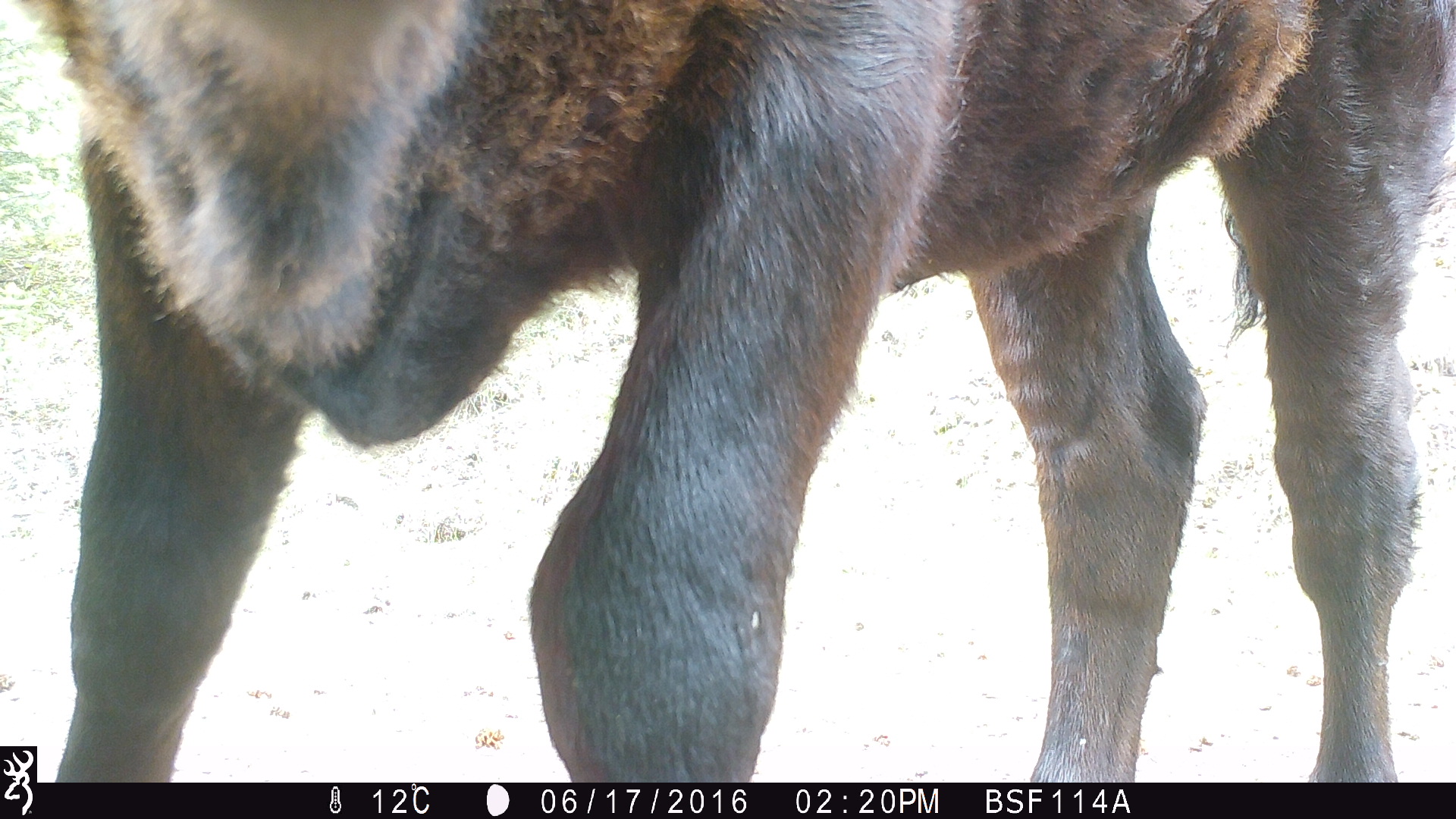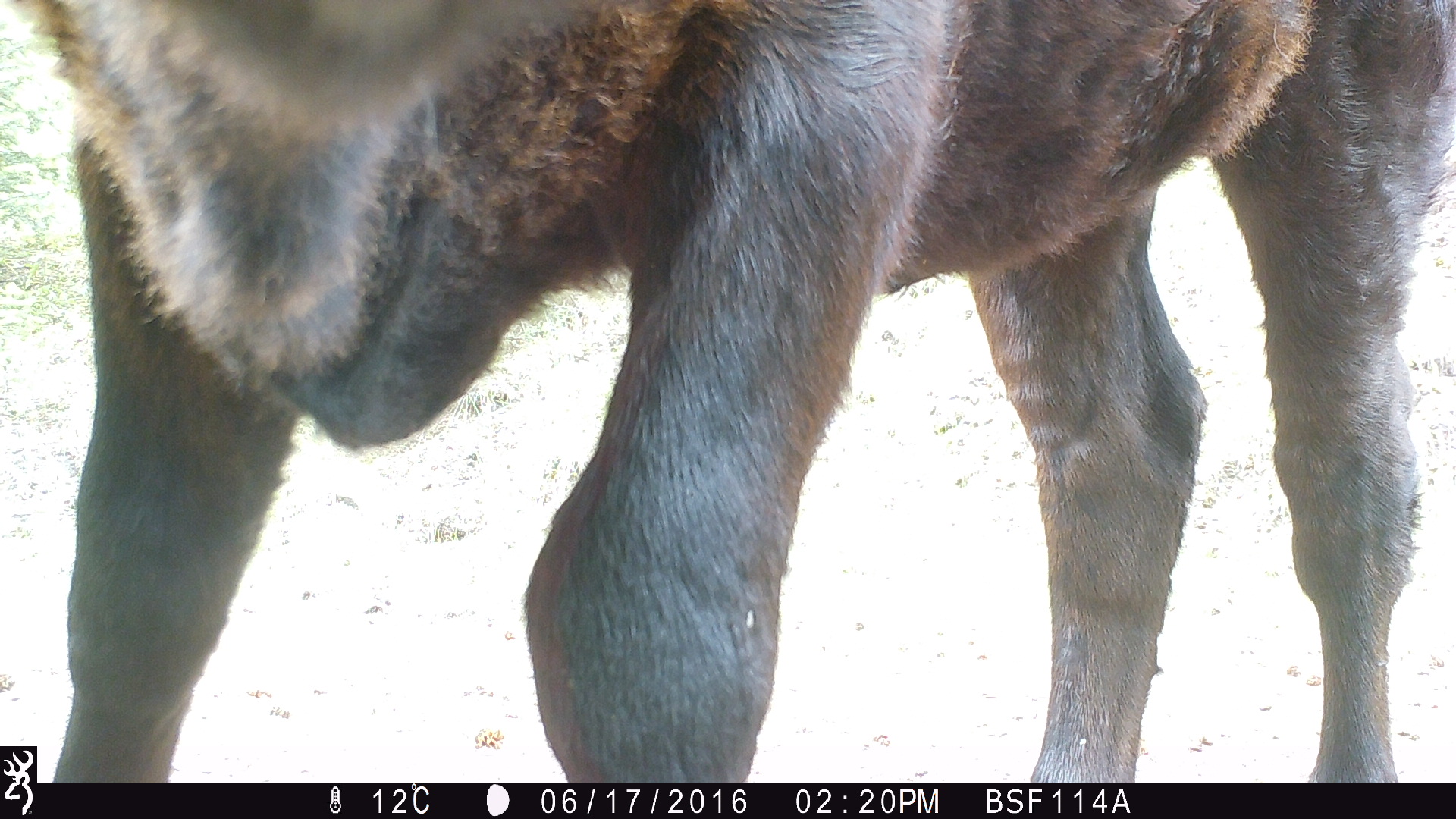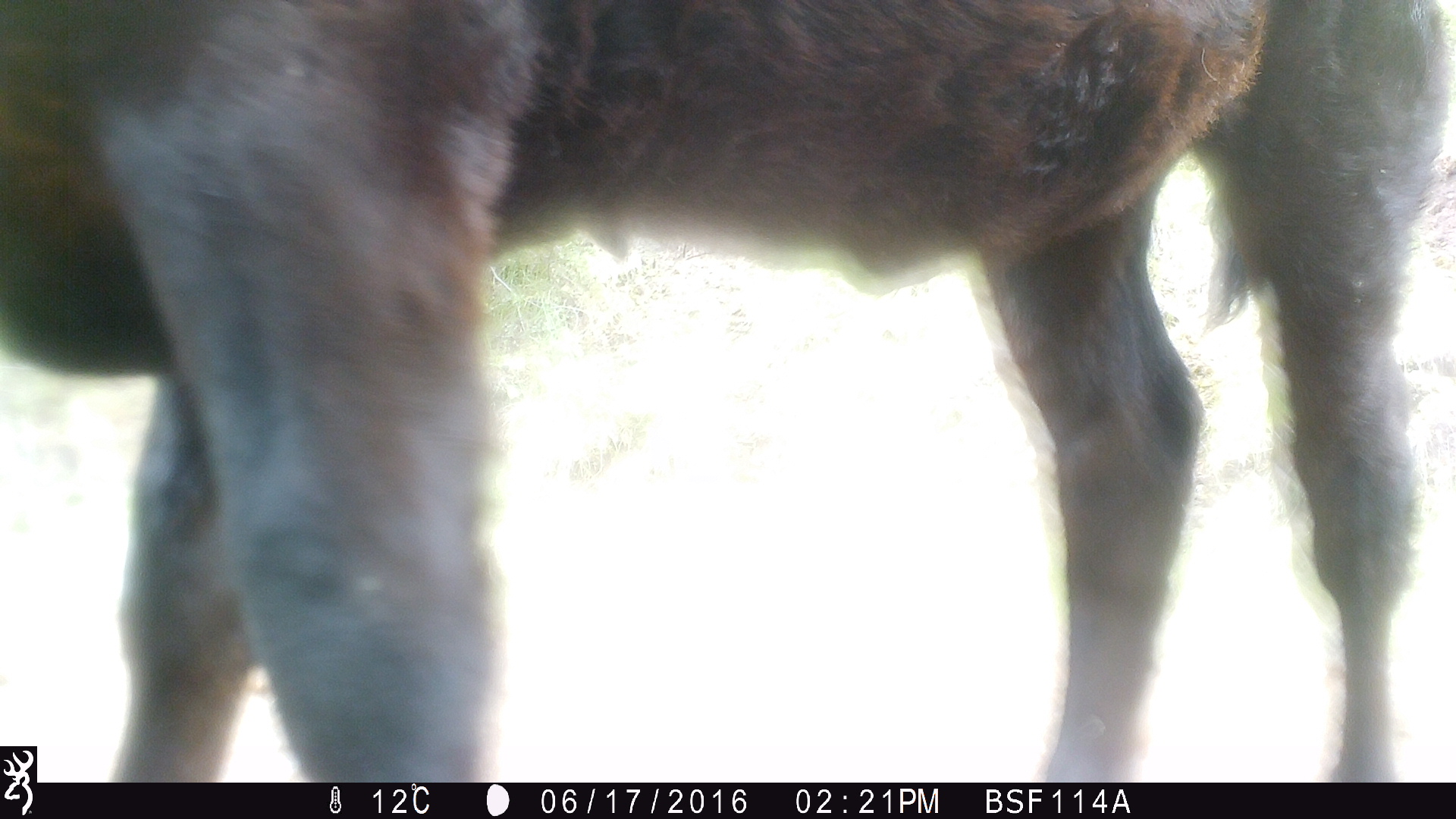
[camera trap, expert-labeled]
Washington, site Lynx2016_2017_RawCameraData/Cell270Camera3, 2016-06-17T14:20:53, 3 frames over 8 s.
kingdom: Animalia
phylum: Chordata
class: Mammalia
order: Artiodactyla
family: Bovidae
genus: Bos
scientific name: Bos taurus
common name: domestic cattle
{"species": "domestic cattle (Bos taurus)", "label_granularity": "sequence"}